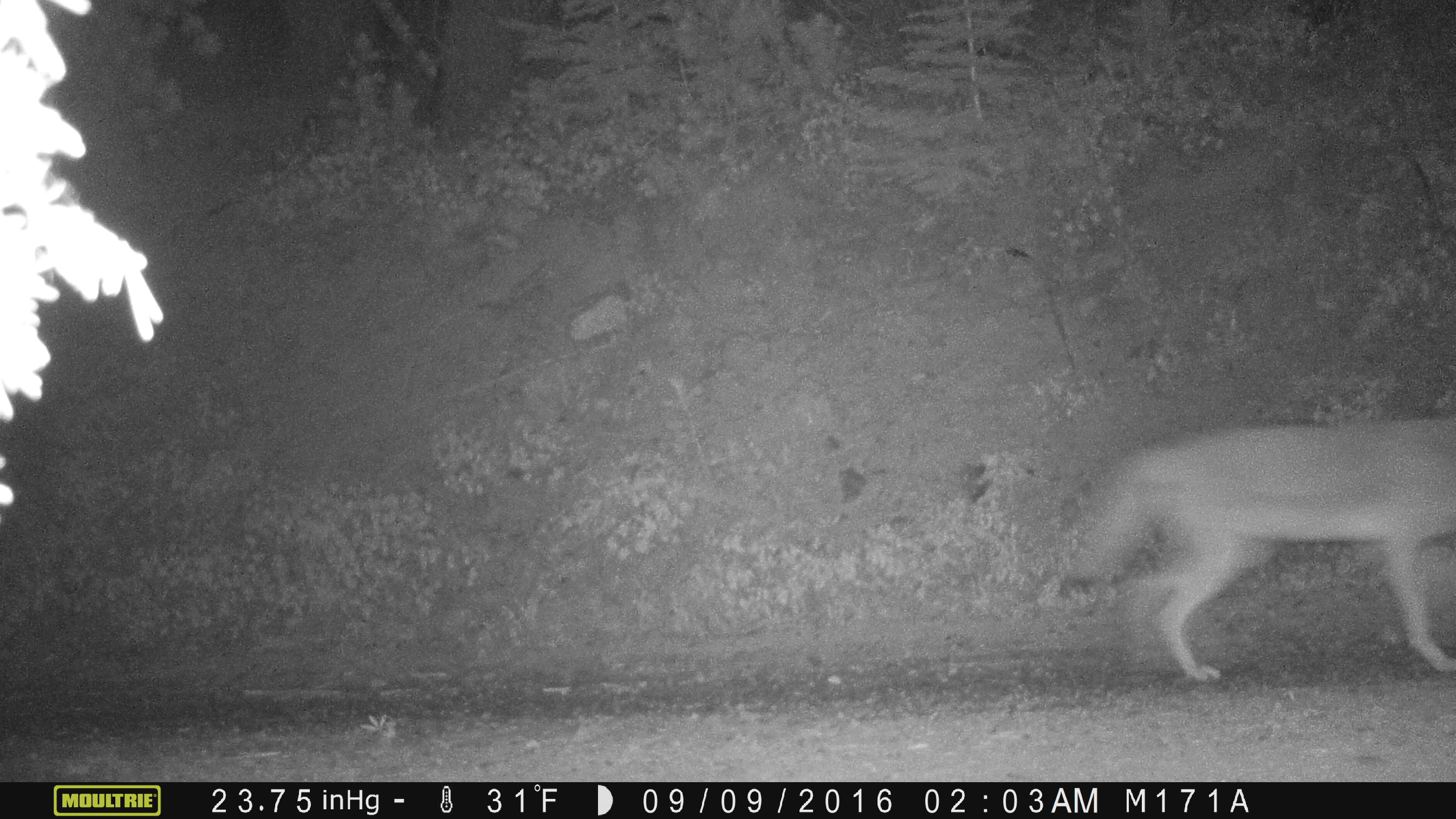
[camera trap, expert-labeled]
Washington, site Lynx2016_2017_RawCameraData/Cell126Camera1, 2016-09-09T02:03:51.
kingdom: Animalia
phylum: Chordata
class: Mammalia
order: Carnivora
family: Canidae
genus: Canis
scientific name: Canis latrans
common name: coyote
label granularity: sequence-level